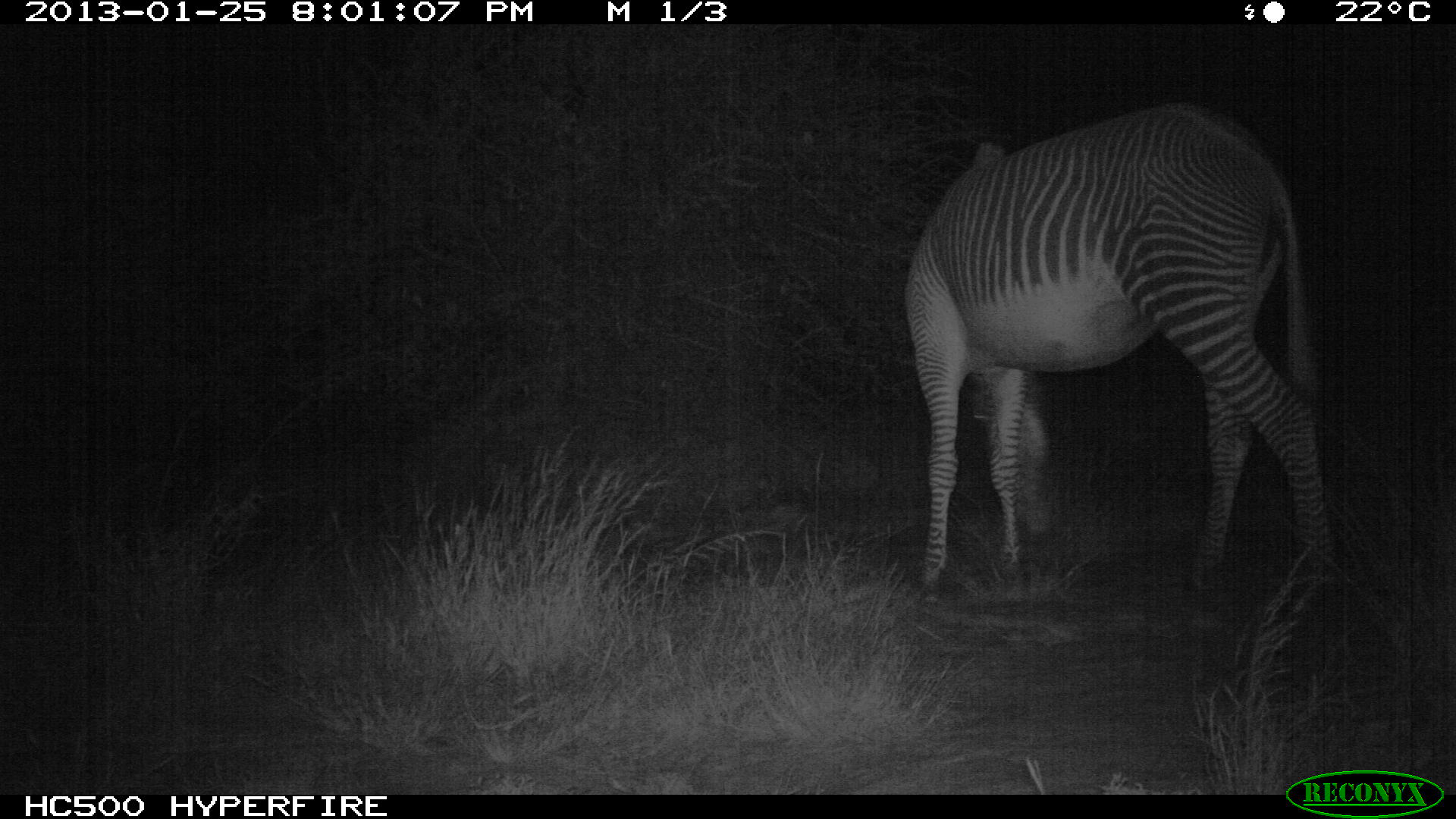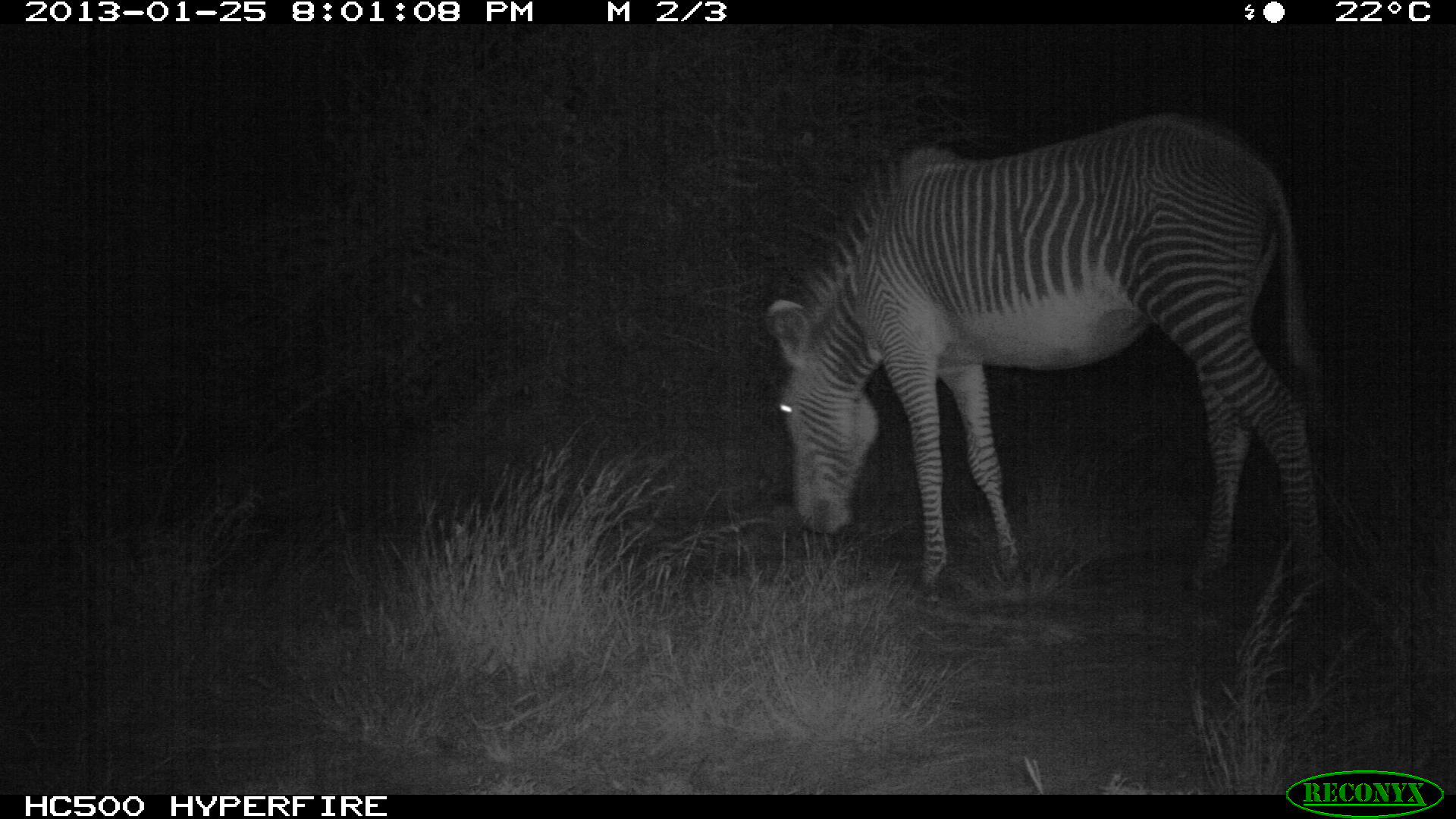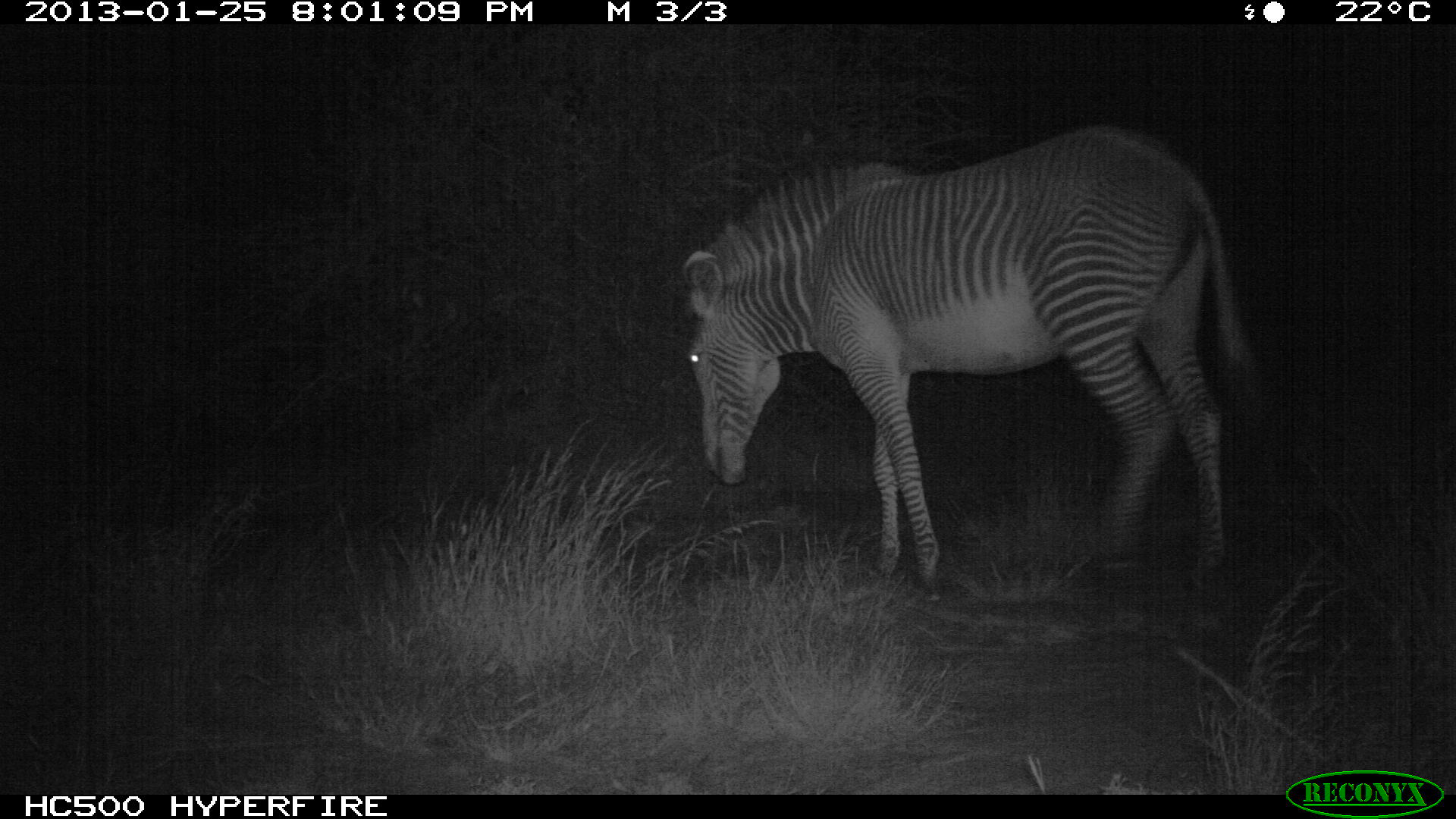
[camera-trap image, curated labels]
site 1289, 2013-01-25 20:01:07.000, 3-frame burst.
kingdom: Animalia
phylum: Chordata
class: Mammalia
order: Perissodactyla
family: Equidae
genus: Equus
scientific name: Equus grevyi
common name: grévy's zebra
Equus grevyi (grévy's zebra), count 1.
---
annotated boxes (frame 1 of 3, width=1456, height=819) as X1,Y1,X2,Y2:
equus grevyi: 894,97,1323,611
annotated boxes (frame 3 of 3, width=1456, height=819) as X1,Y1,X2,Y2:
equus grevyi: 674,126,1241,604